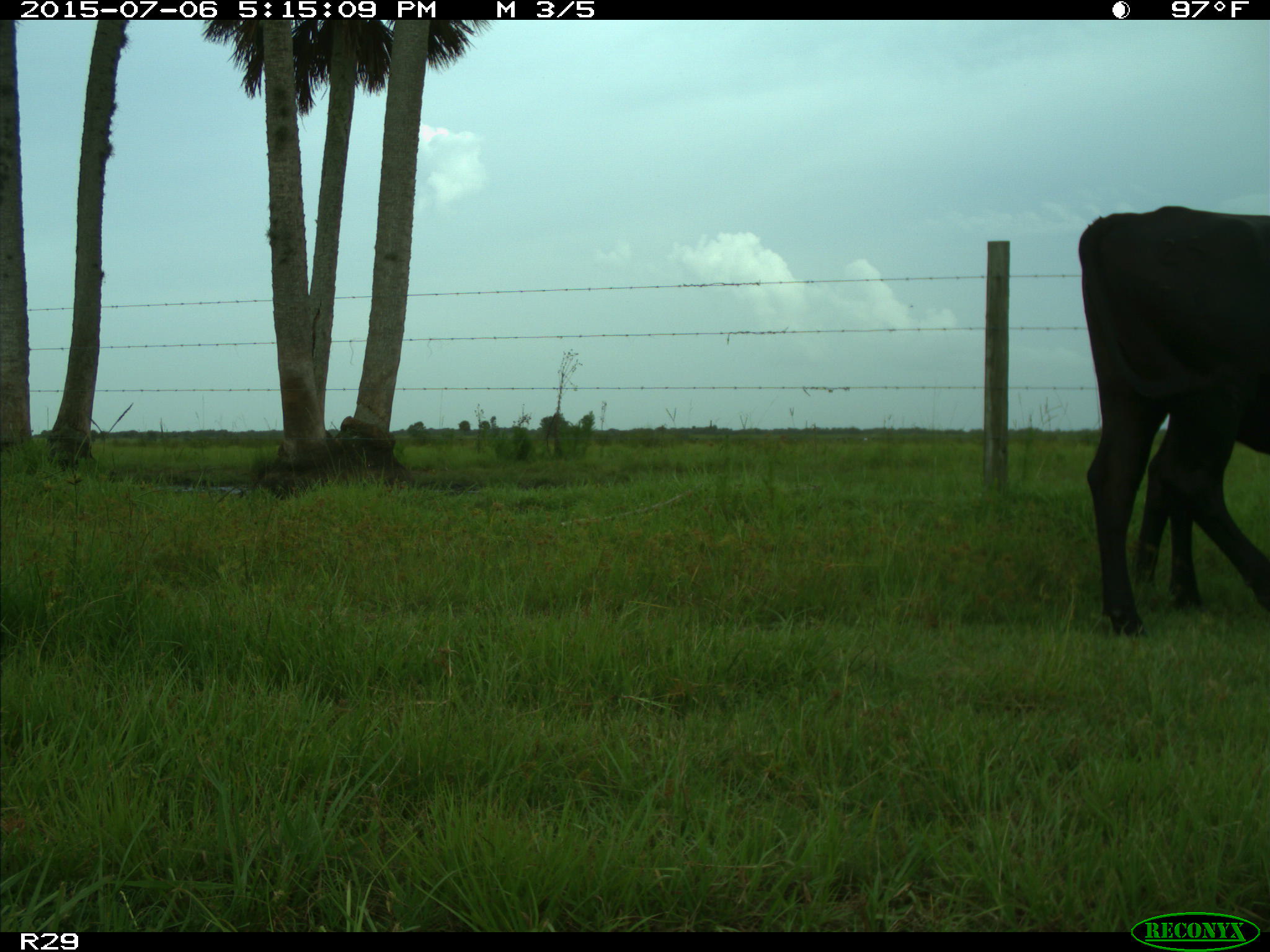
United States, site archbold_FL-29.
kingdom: Animalia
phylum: Chordata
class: Mammalia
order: Artiodactyla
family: Bovidae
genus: Bos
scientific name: Bos taurus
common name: domestic cow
Bos taurus (domestic cow).